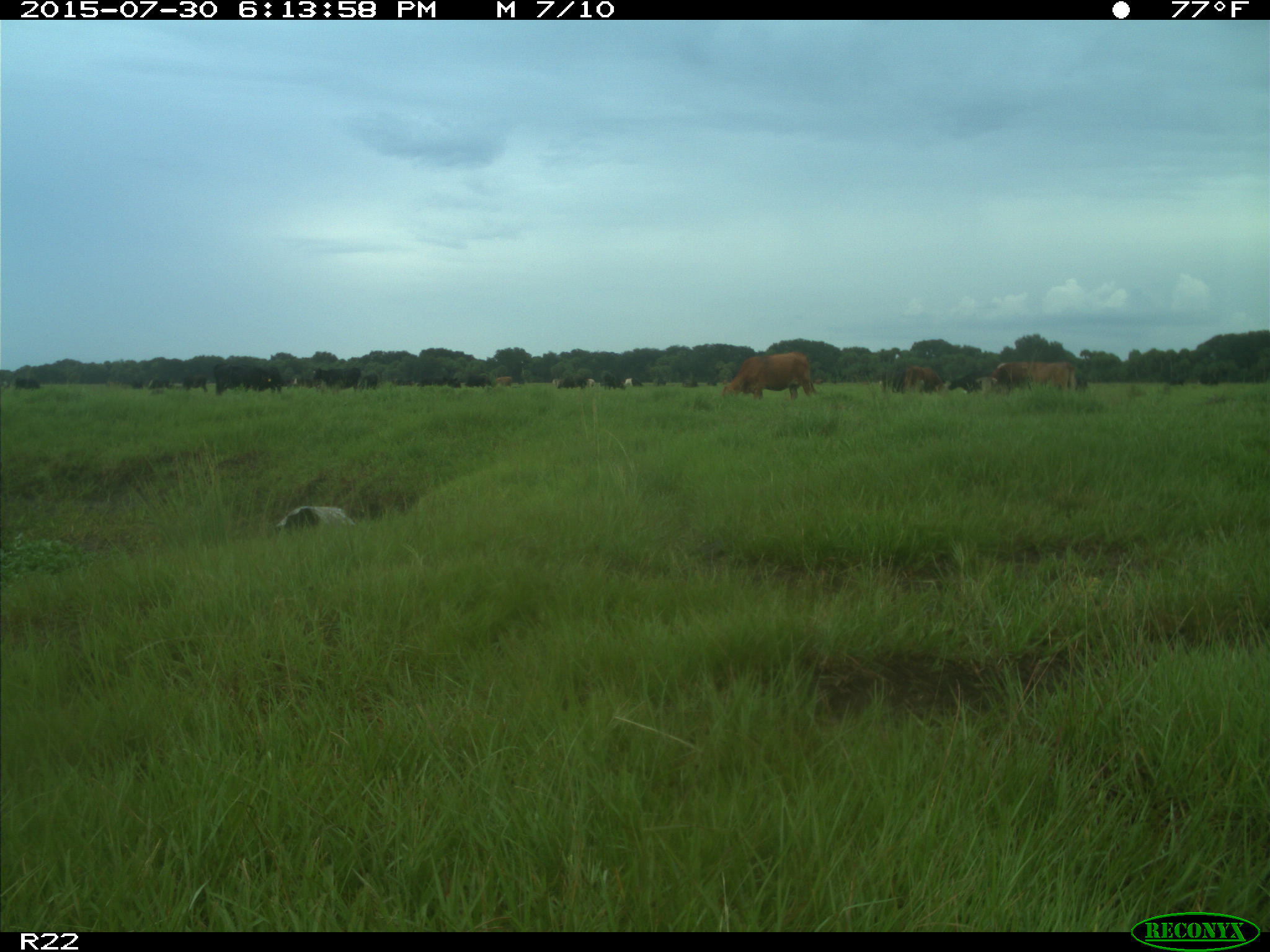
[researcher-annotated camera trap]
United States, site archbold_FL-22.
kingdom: Animalia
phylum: Chordata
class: Mammalia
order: Artiodactyla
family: Bovidae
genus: Bos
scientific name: Bos taurus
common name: domestic cow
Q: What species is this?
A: Bos taurus (domestic cow).